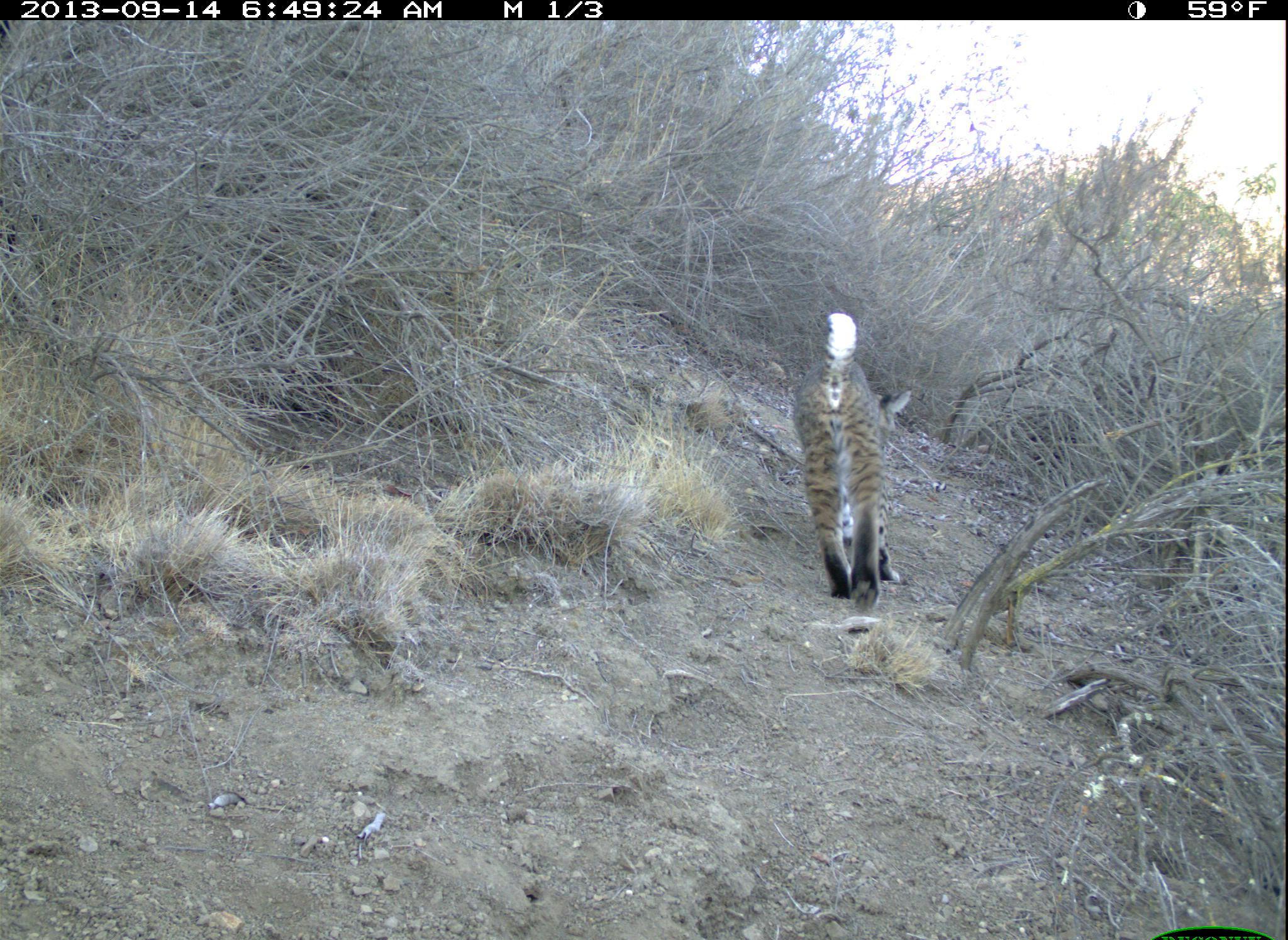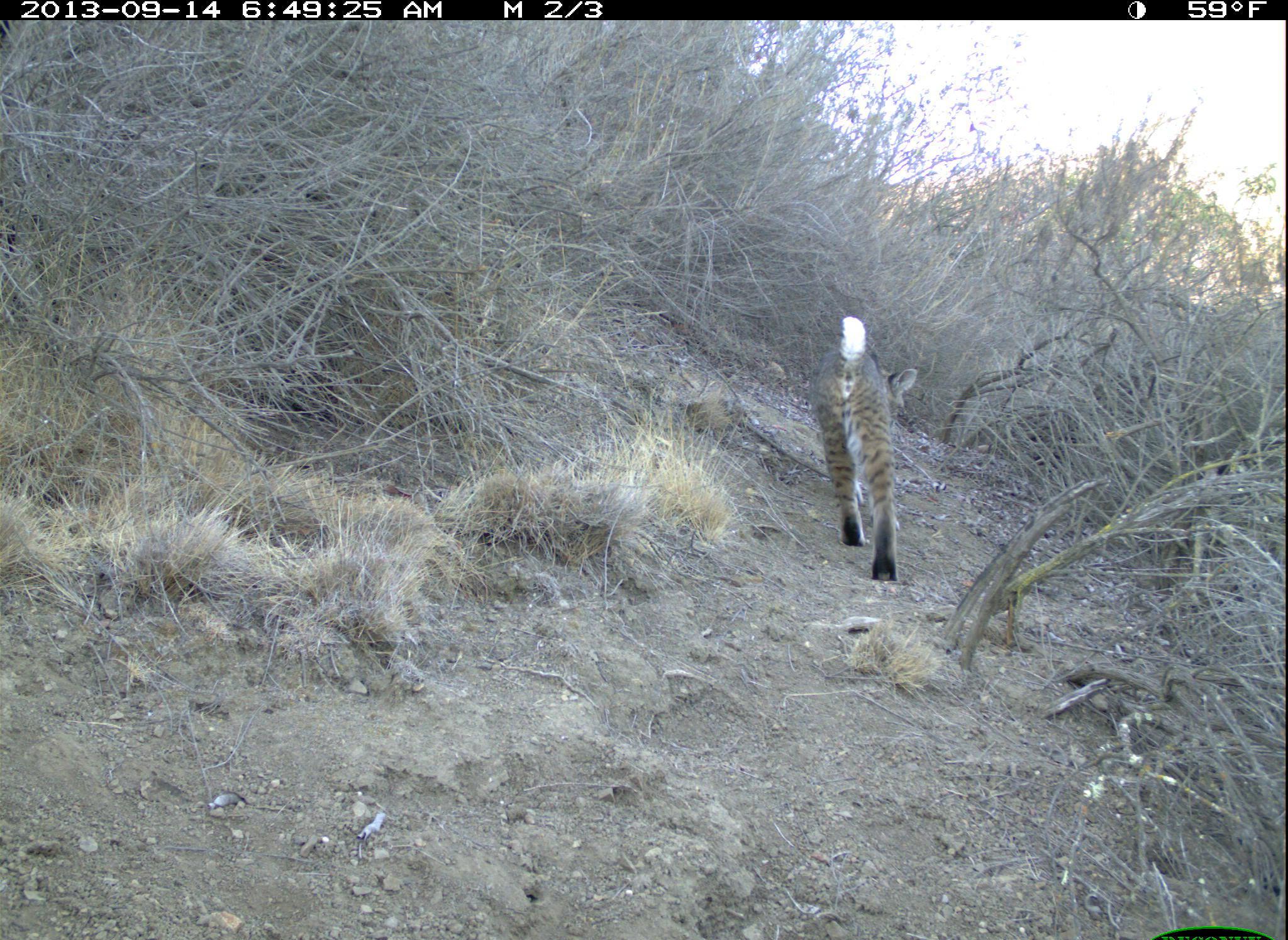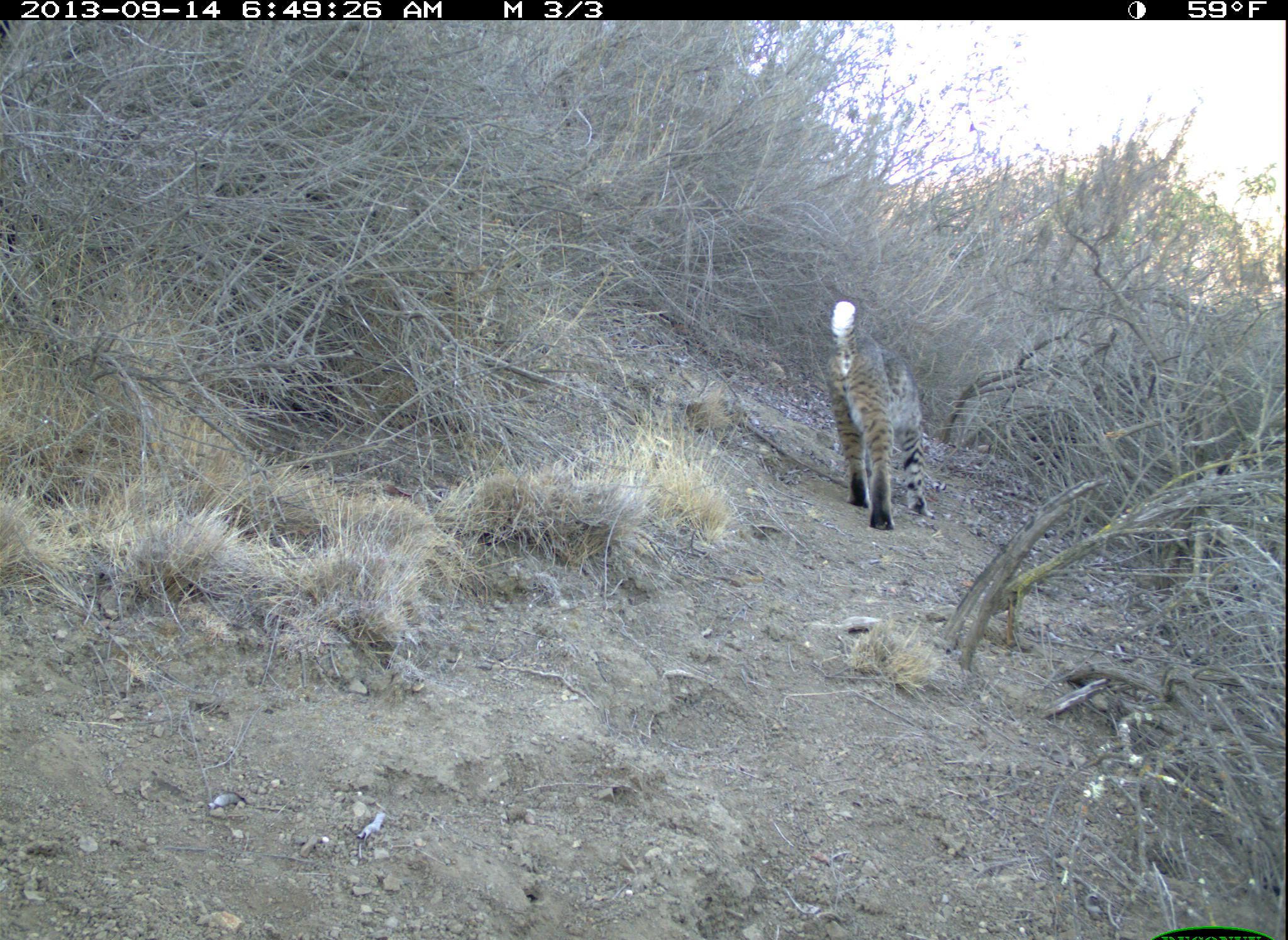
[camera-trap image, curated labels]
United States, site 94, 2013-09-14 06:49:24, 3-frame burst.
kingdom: Animalia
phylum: Chordata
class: Mammalia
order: Carnivora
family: Felidae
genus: Lynx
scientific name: Lynx rufus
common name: bobcat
Bobcat (Lynx rufus).